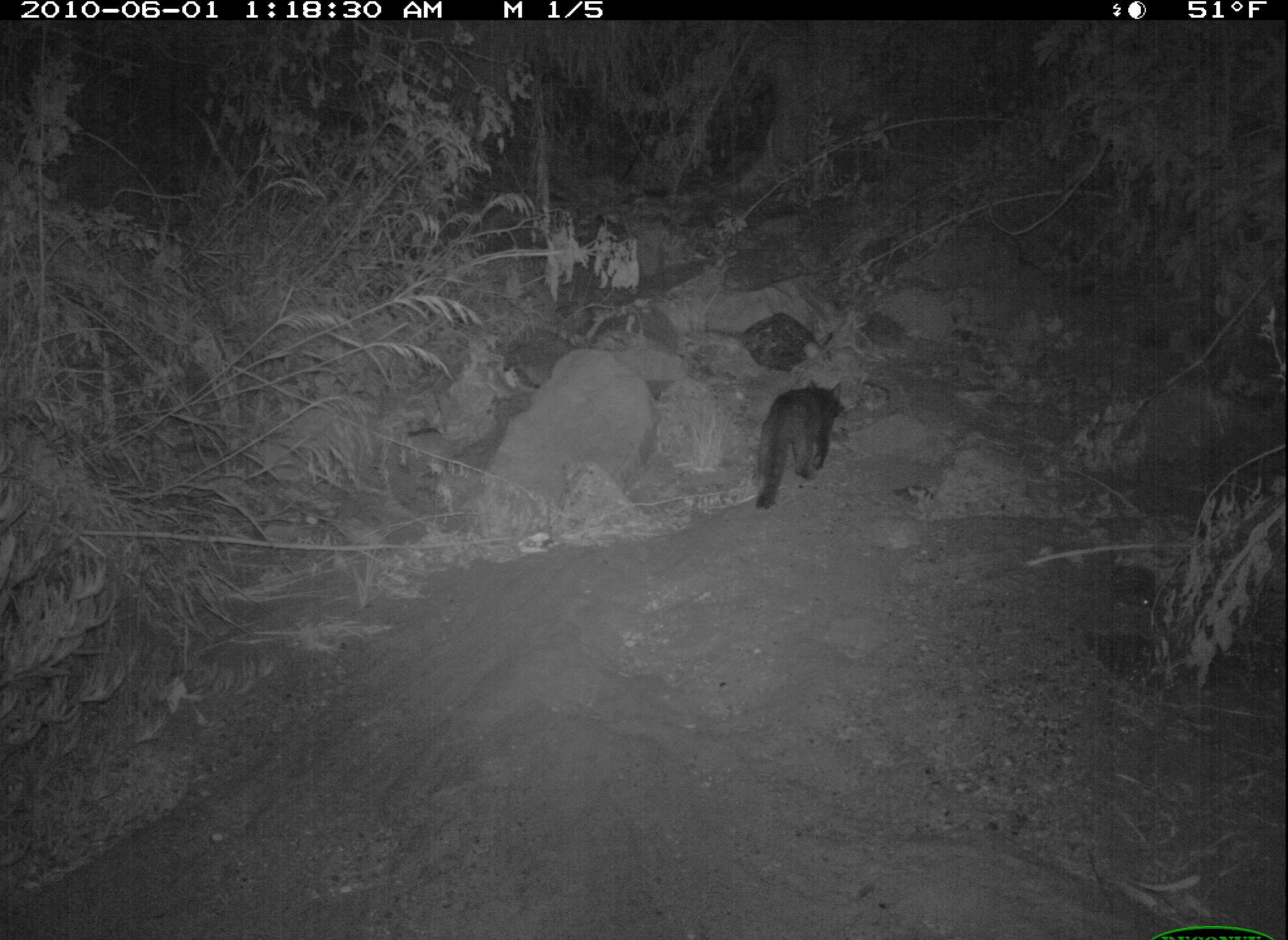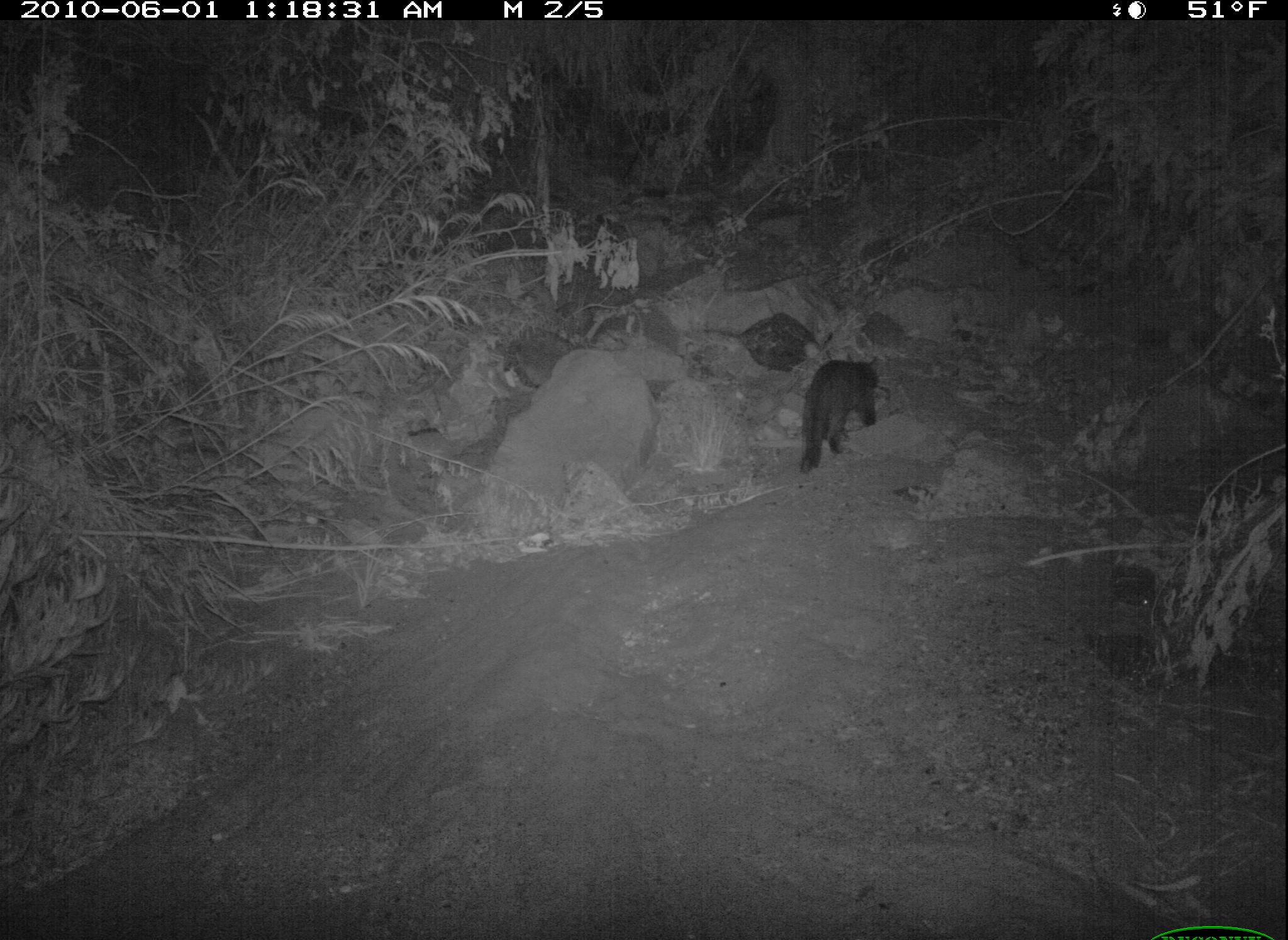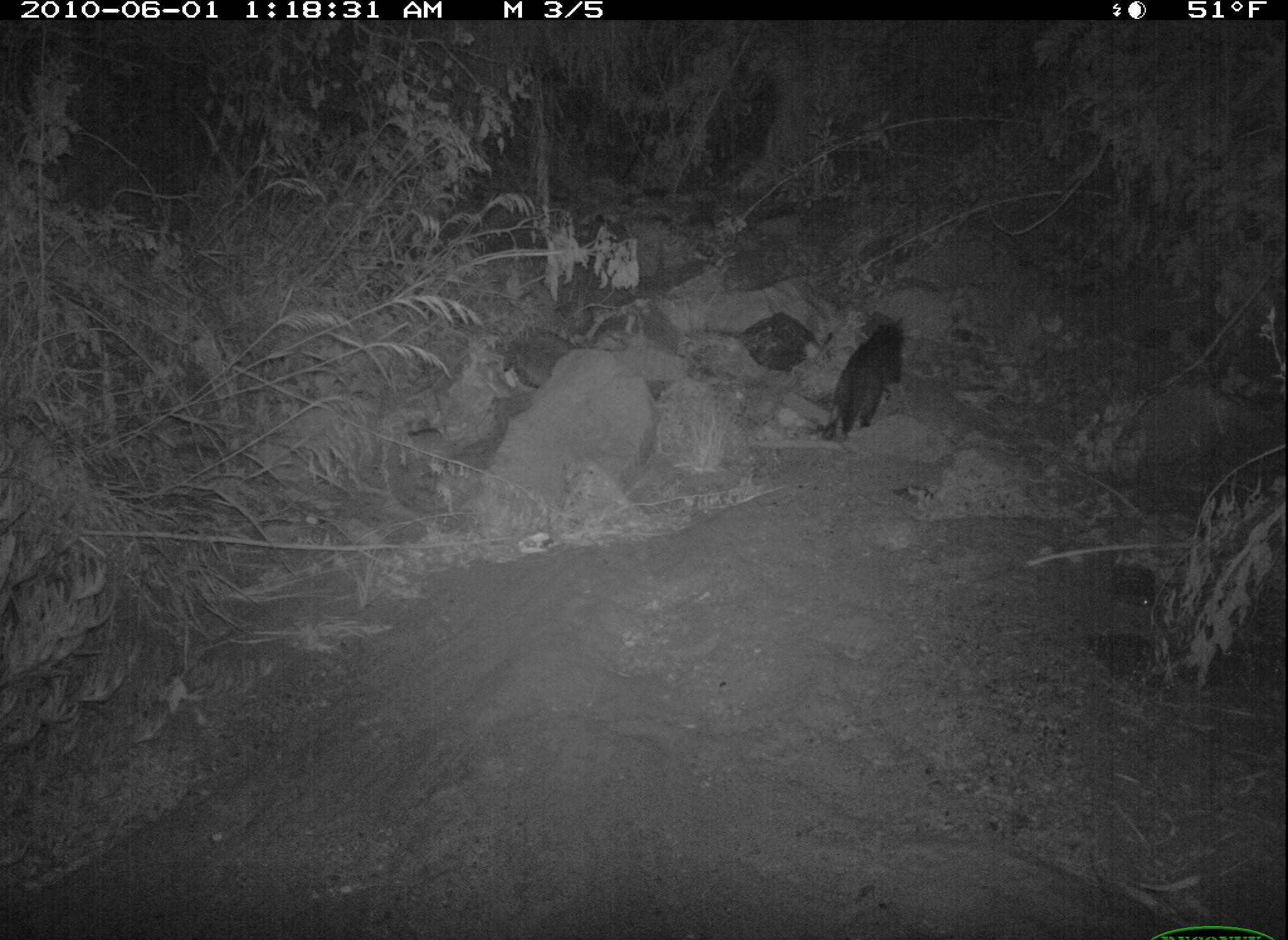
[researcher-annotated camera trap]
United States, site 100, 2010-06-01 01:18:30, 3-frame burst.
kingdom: Animalia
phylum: Chordata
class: Mammalia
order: Carnivora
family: Felidae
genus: Felis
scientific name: Felis catus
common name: cat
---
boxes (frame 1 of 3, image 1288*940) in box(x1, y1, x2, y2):
cat: box(734, 364, 862, 524)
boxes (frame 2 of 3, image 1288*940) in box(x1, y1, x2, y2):
cat: box(783, 332, 895, 486)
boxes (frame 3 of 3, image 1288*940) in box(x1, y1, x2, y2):
cat: box(813, 311, 914, 453)